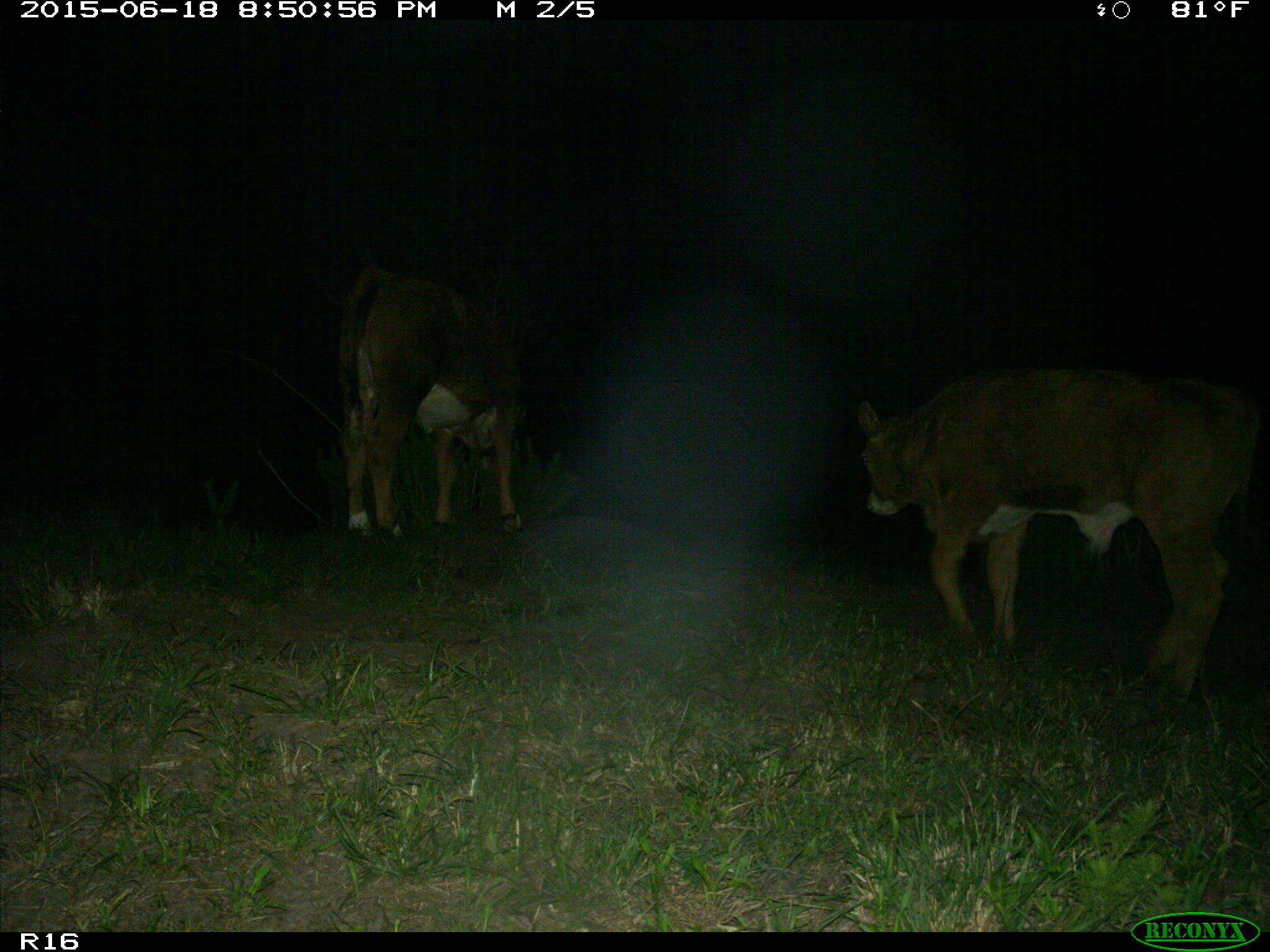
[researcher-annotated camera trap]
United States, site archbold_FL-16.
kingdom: Animalia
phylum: Chordata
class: Mammalia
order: Artiodactyla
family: Bovidae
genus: Bos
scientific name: Bos taurus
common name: domestic cow